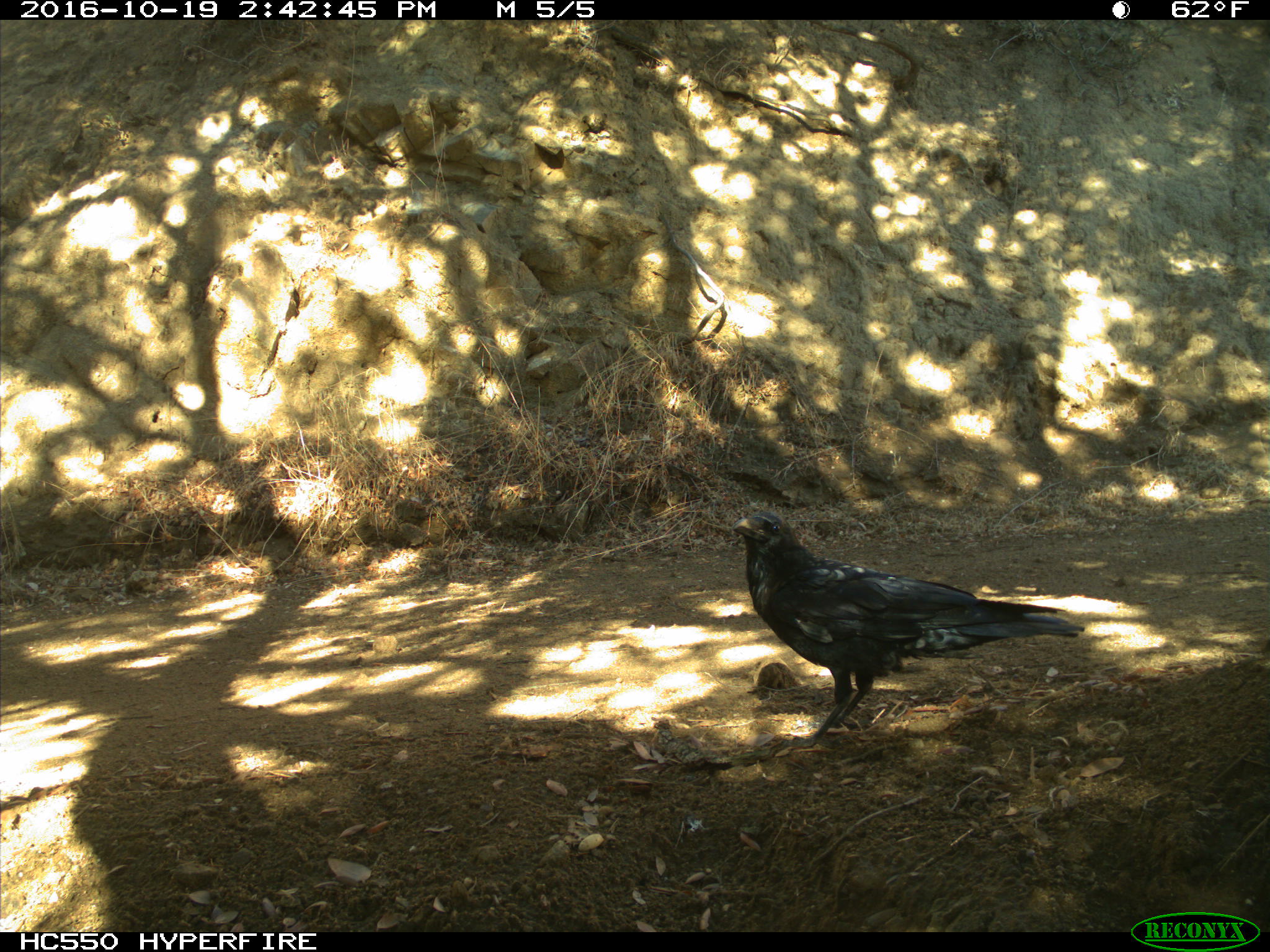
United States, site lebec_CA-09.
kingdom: Animalia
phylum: Chordata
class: Aves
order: Passeriformes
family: Corvidae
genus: Corvus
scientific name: Corvus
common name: crows and ravens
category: unidentified corvus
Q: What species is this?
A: Unidentified corvus (crows and ravens) (Corvus).